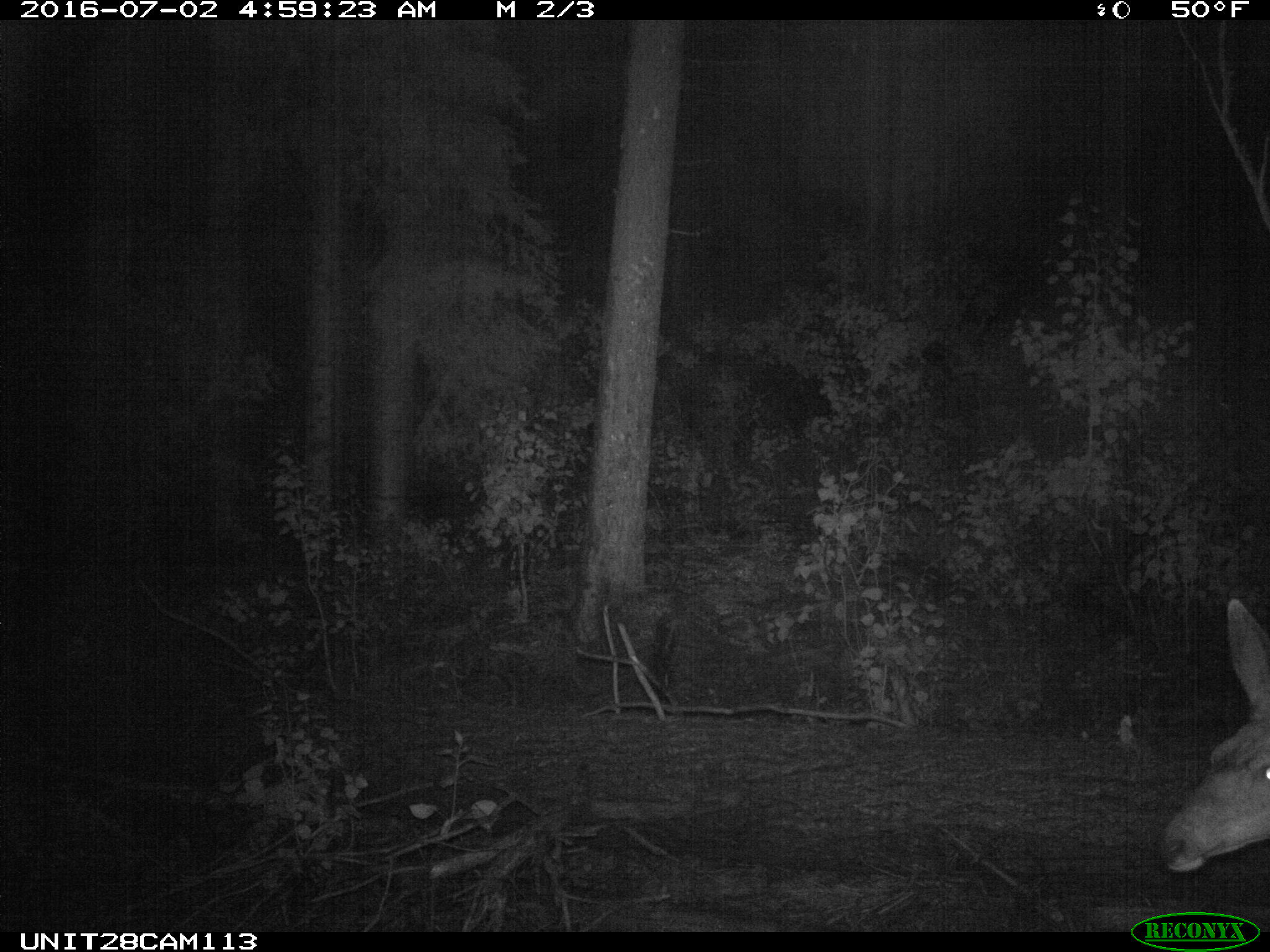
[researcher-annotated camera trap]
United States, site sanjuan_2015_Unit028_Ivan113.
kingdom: Animalia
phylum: Chordata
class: Mammalia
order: Artiodactyla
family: Cervidae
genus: Odocoileus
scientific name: Odocoileus hemionus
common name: mule deer